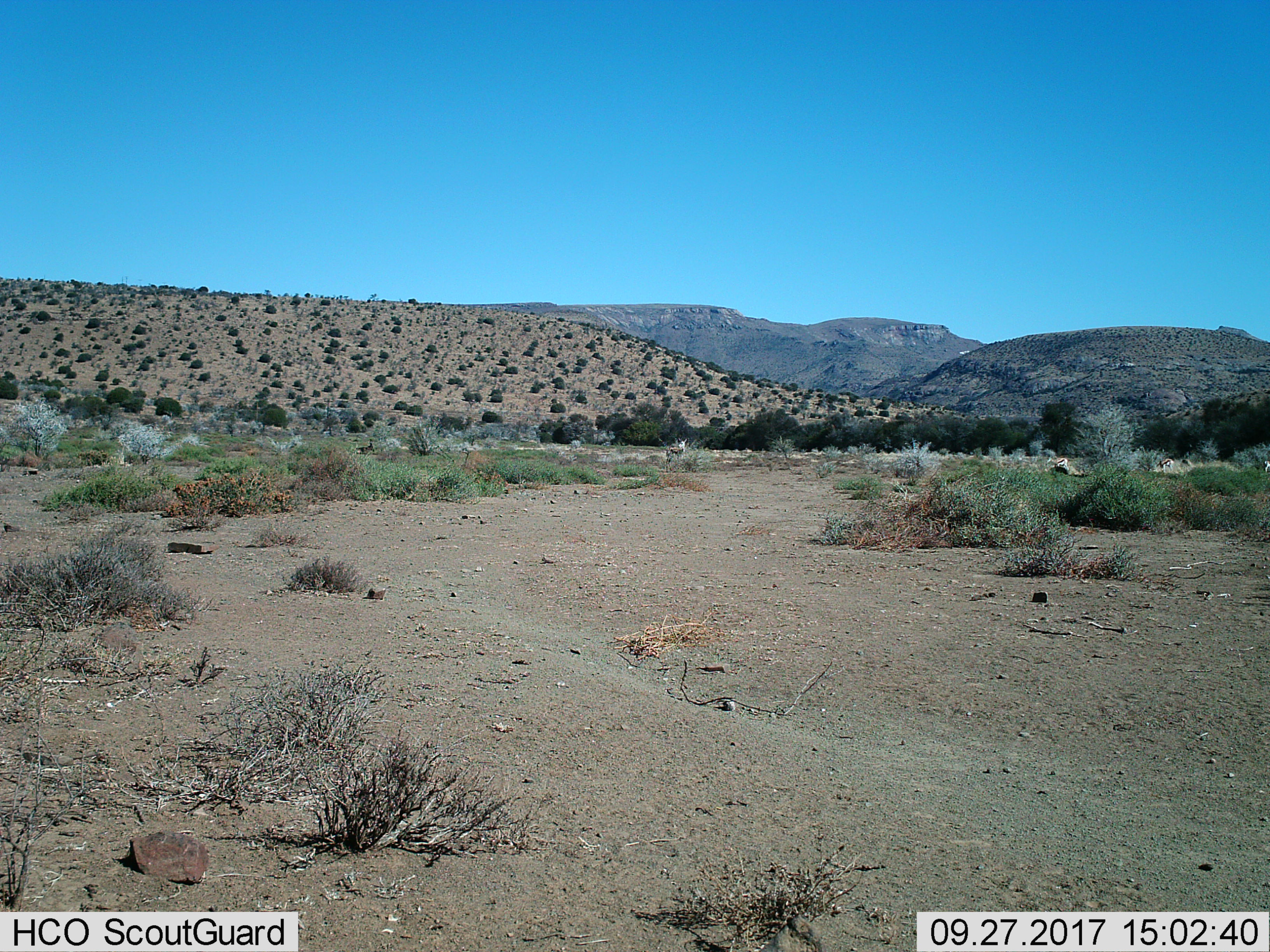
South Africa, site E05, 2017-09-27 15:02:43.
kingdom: Animalia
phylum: Chordata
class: Mammalia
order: Artiodactyla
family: Bovidae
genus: Antidorcas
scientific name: Antidorcas marsupialis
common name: springbok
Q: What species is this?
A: Springbok (Antidorcas marsupialis).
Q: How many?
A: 5.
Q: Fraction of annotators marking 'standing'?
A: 100%.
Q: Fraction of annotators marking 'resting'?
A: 20%.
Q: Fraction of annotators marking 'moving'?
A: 0%.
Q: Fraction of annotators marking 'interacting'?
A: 0%.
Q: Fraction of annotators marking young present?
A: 0%.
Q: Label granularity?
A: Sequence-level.